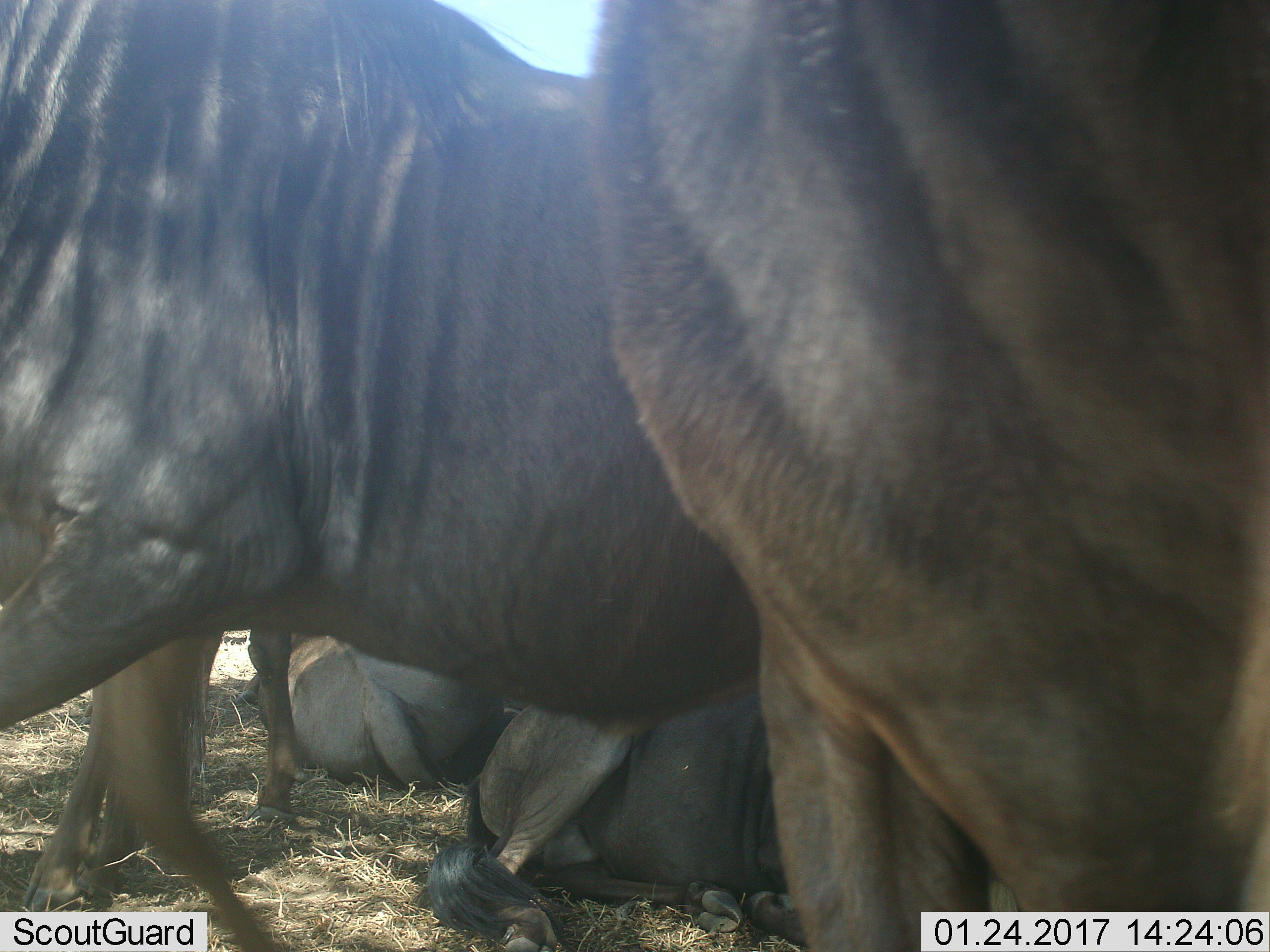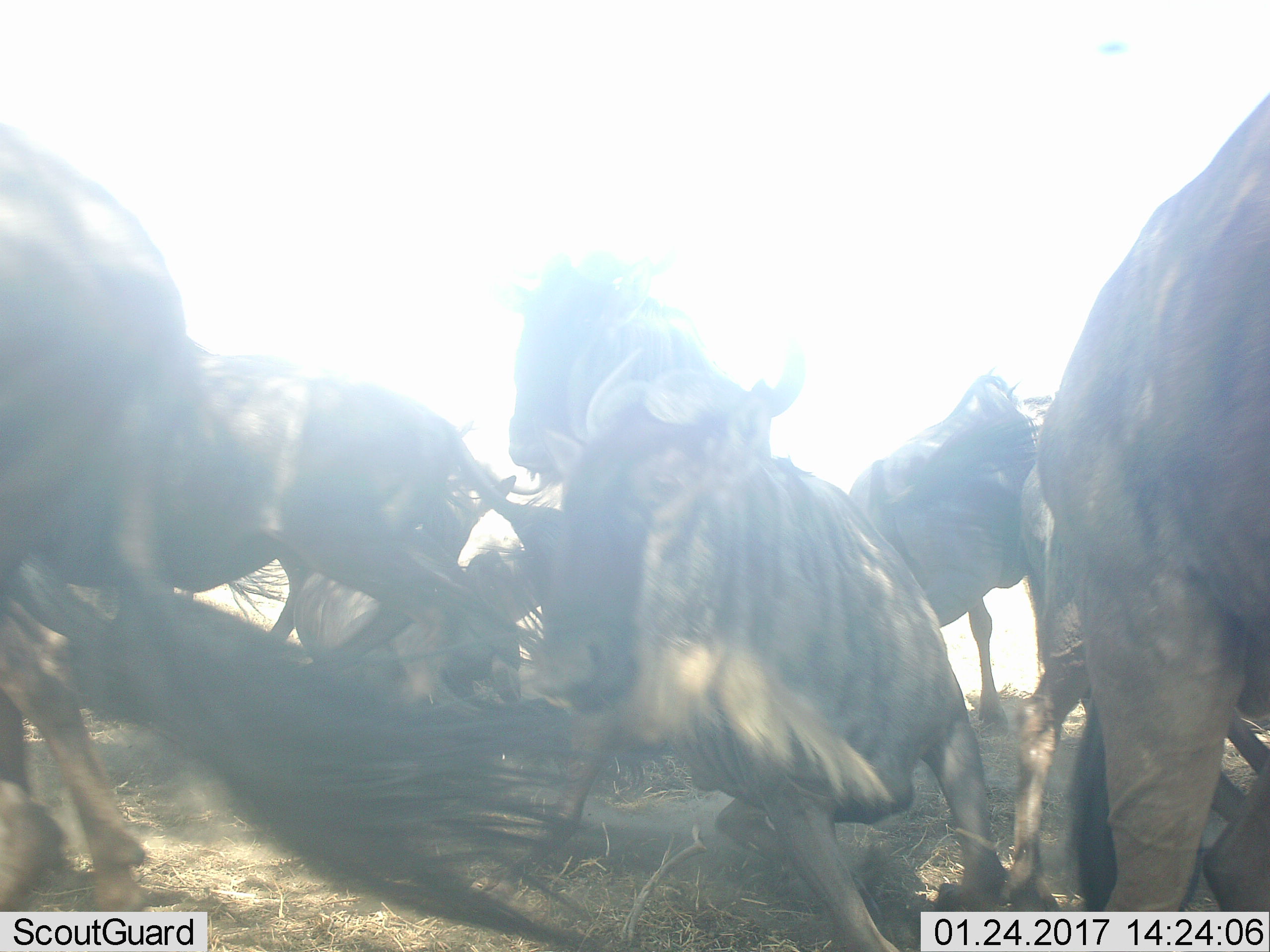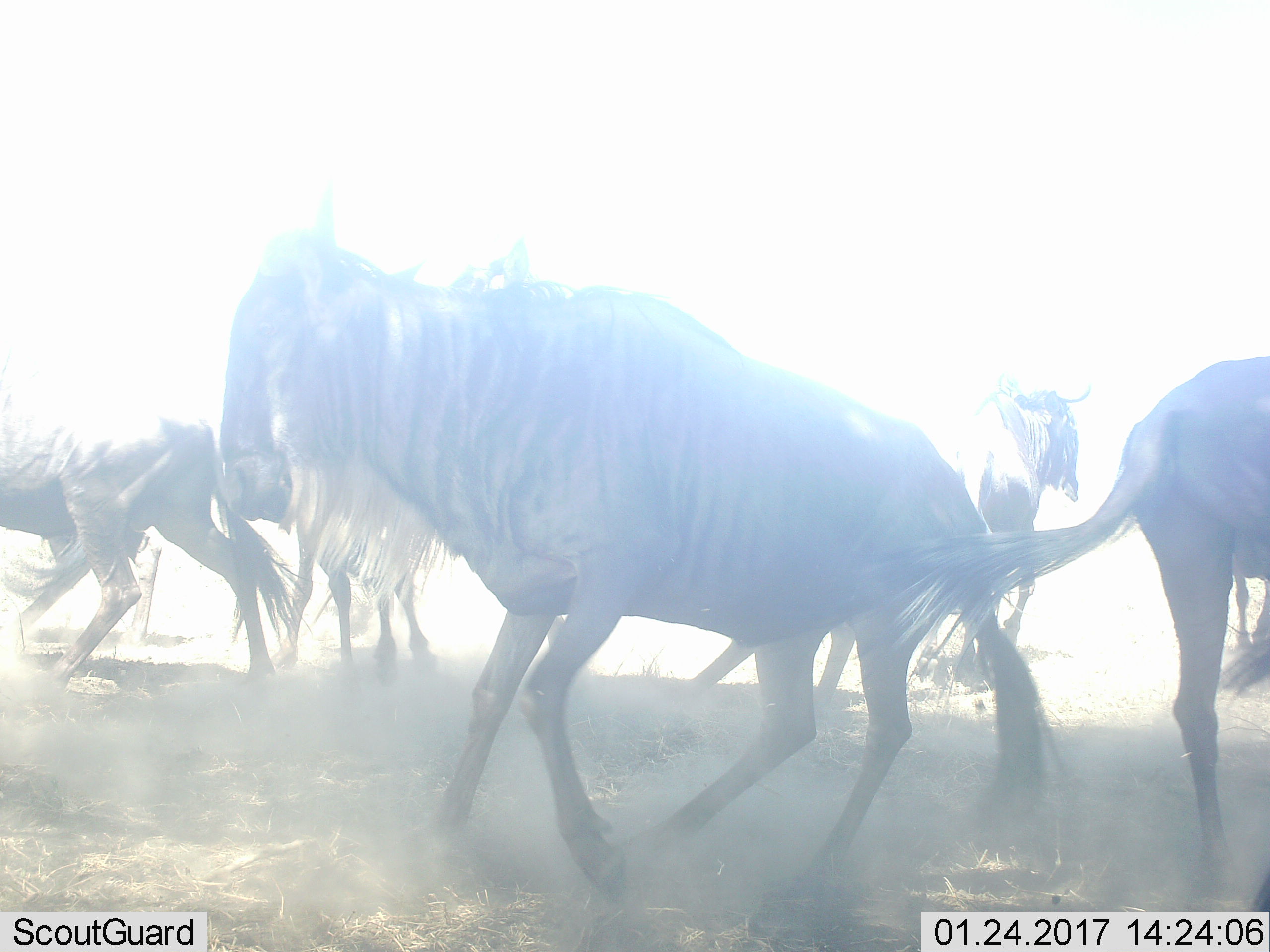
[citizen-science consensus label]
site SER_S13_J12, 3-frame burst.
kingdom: Animalia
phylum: Chordata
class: Mammalia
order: Artiodactyla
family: Bovidae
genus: Connochaetes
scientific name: Connochaetes taurinus taurinus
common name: blue wildebeest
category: wildebeestblue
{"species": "wildebeestblue (blue wildebeest) (Connochaetes taurinus taurinus)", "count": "7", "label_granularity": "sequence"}